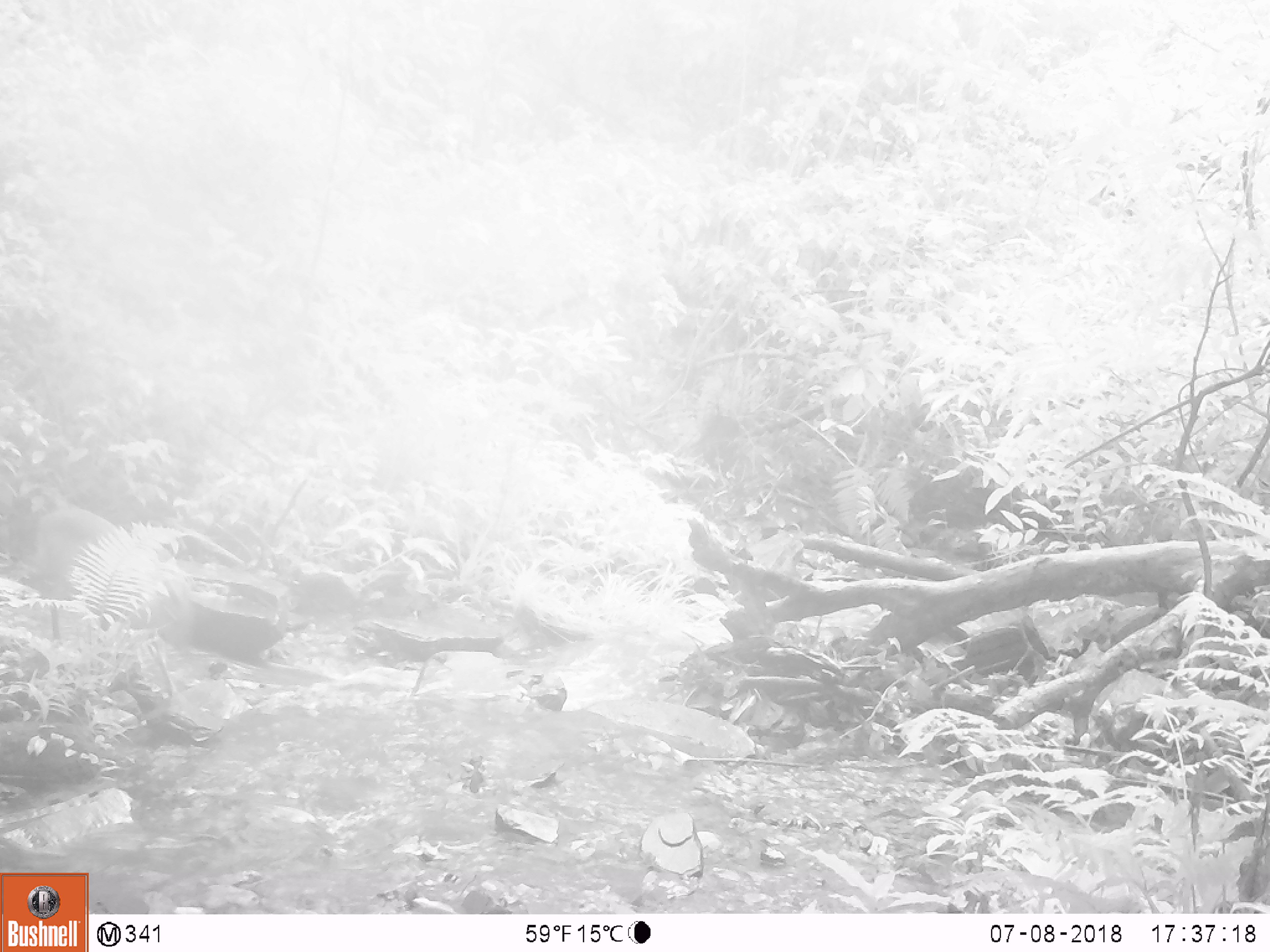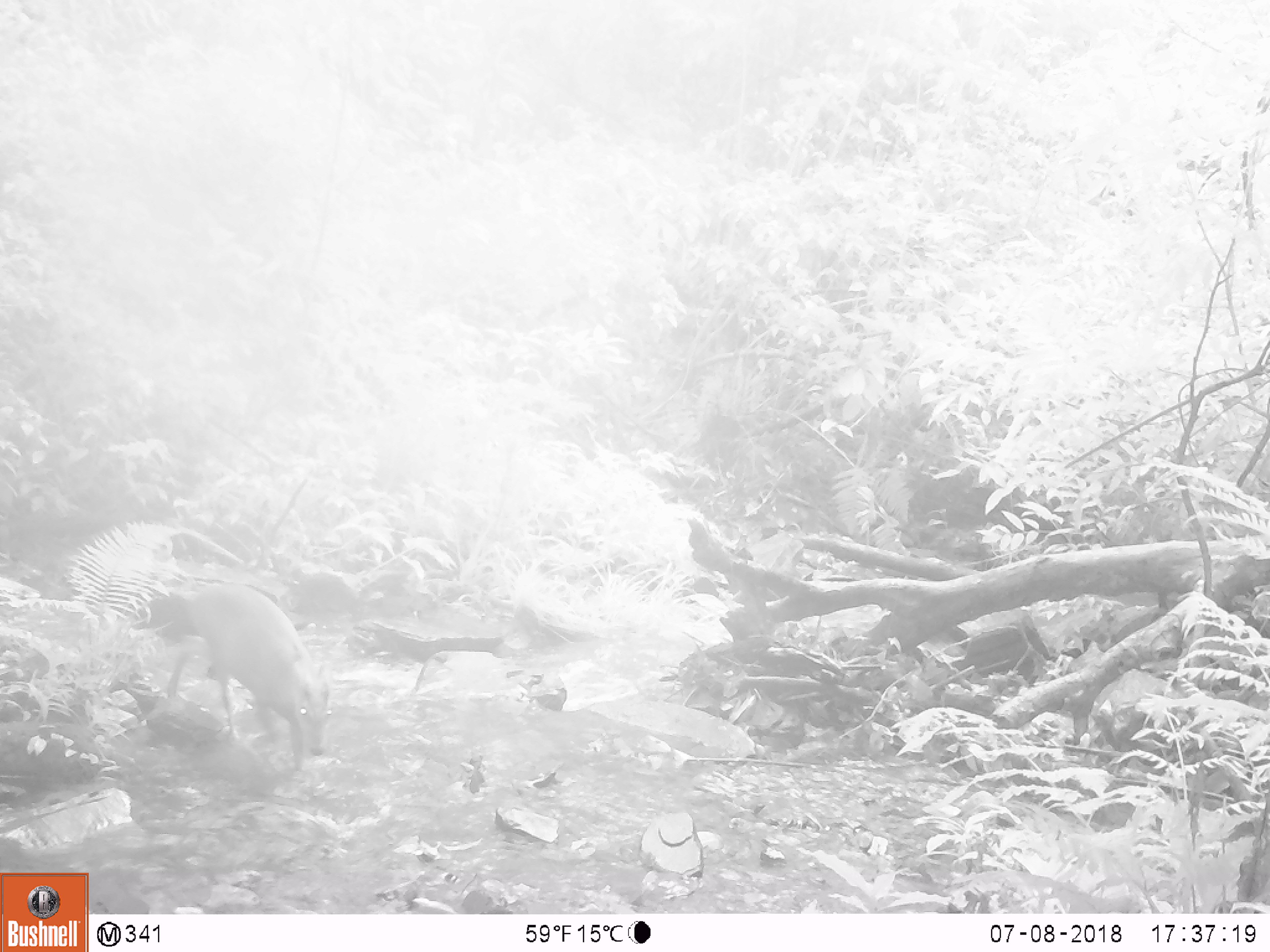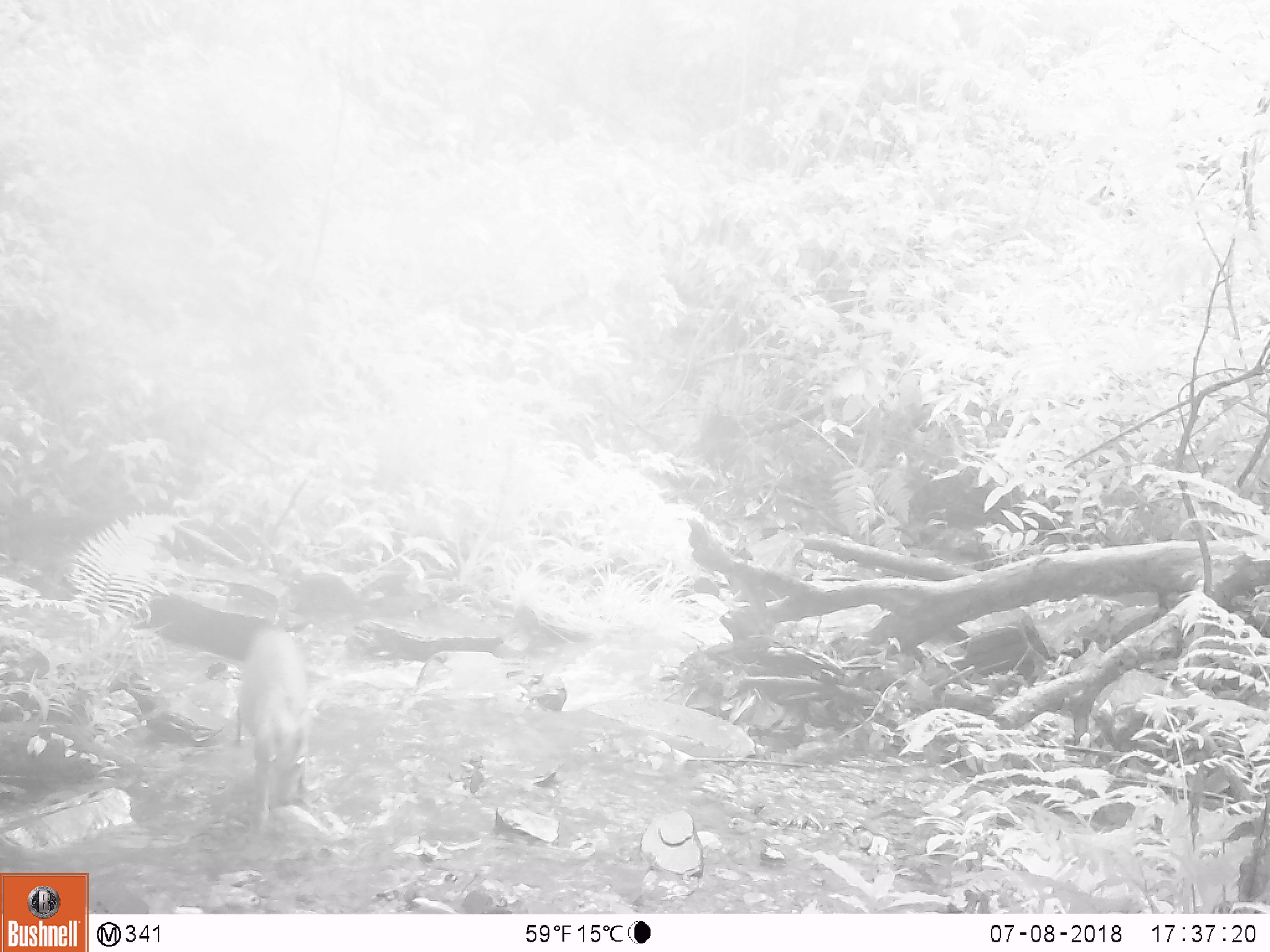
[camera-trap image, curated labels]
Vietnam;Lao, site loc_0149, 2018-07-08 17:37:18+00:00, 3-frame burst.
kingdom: Animalia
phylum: Chordata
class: Mammalia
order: Artiodactyla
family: Cervidae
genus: Muntiacus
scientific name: Muntiacus rooseveltorum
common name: roosevelt's muntjac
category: roosevelts muntjac group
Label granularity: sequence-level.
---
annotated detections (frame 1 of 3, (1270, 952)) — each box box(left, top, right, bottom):
roosevelts muntjac group: box(31, 506, 195, 696)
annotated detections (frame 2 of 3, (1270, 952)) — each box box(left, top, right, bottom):
roosevelts muntjac group: box(165, 581, 334, 772)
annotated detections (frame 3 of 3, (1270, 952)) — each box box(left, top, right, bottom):
roosevelts muntjac group: box(234, 622, 315, 833)